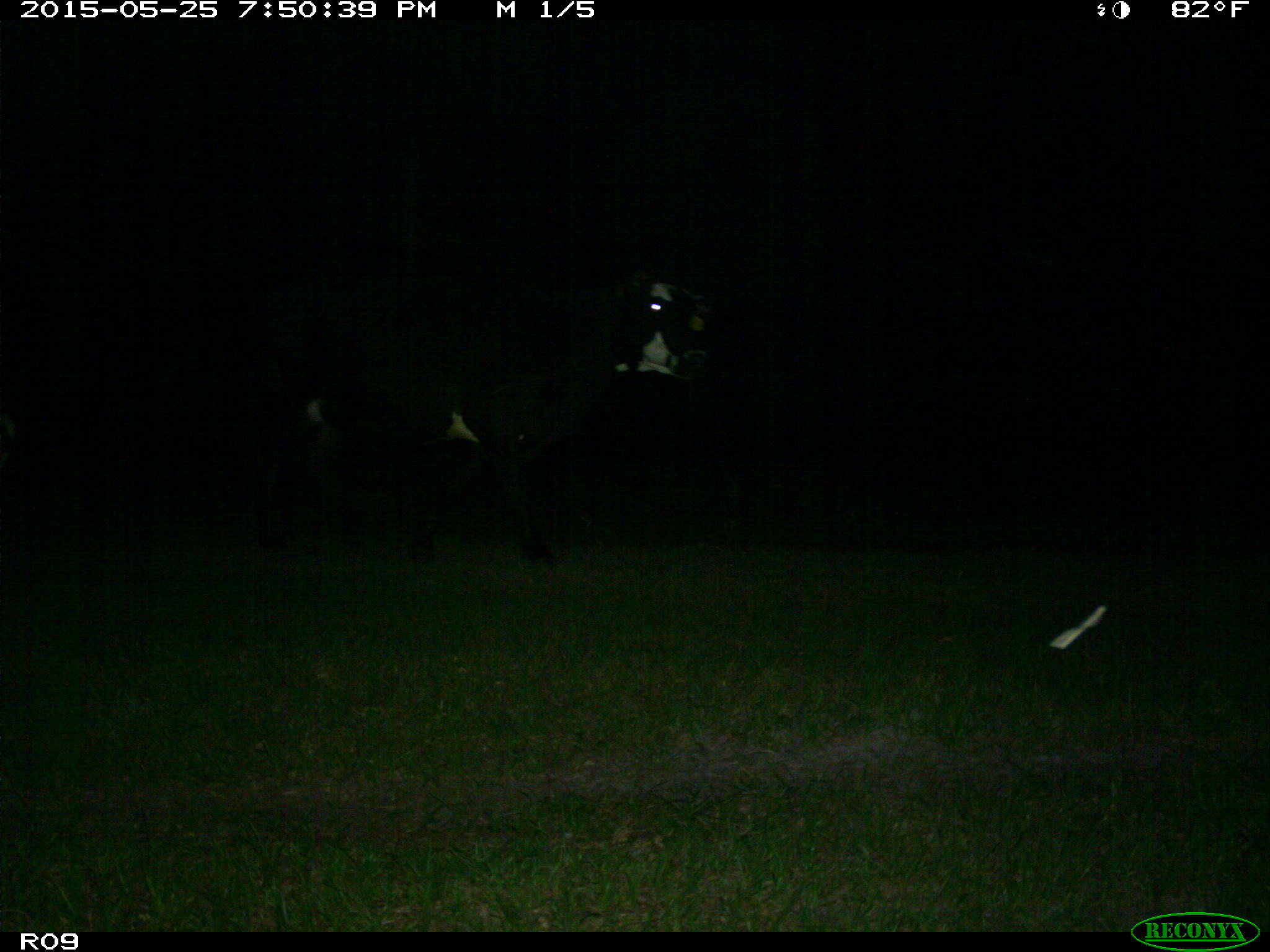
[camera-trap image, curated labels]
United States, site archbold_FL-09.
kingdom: Animalia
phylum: Chordata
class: Mammalia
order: Artiodactyla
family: Bovidae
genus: Bos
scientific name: Bos taurus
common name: domestic cow